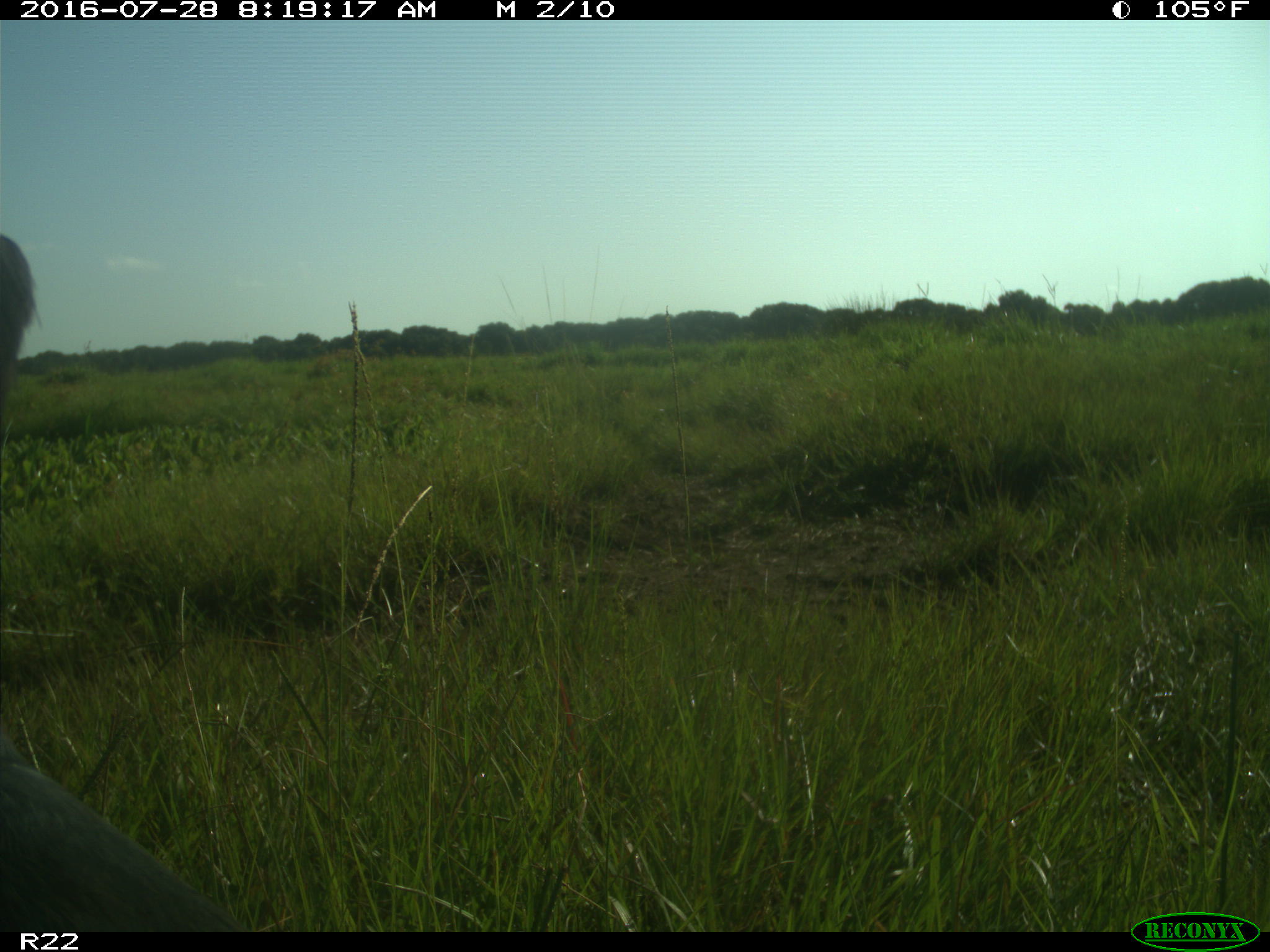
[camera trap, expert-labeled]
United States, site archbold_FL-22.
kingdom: Animalia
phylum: Chordata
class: Mammalia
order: Artiodactyla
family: Bovidae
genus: Bos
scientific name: Bos taurus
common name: domestic cow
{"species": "Bos taurus (domestic cow)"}